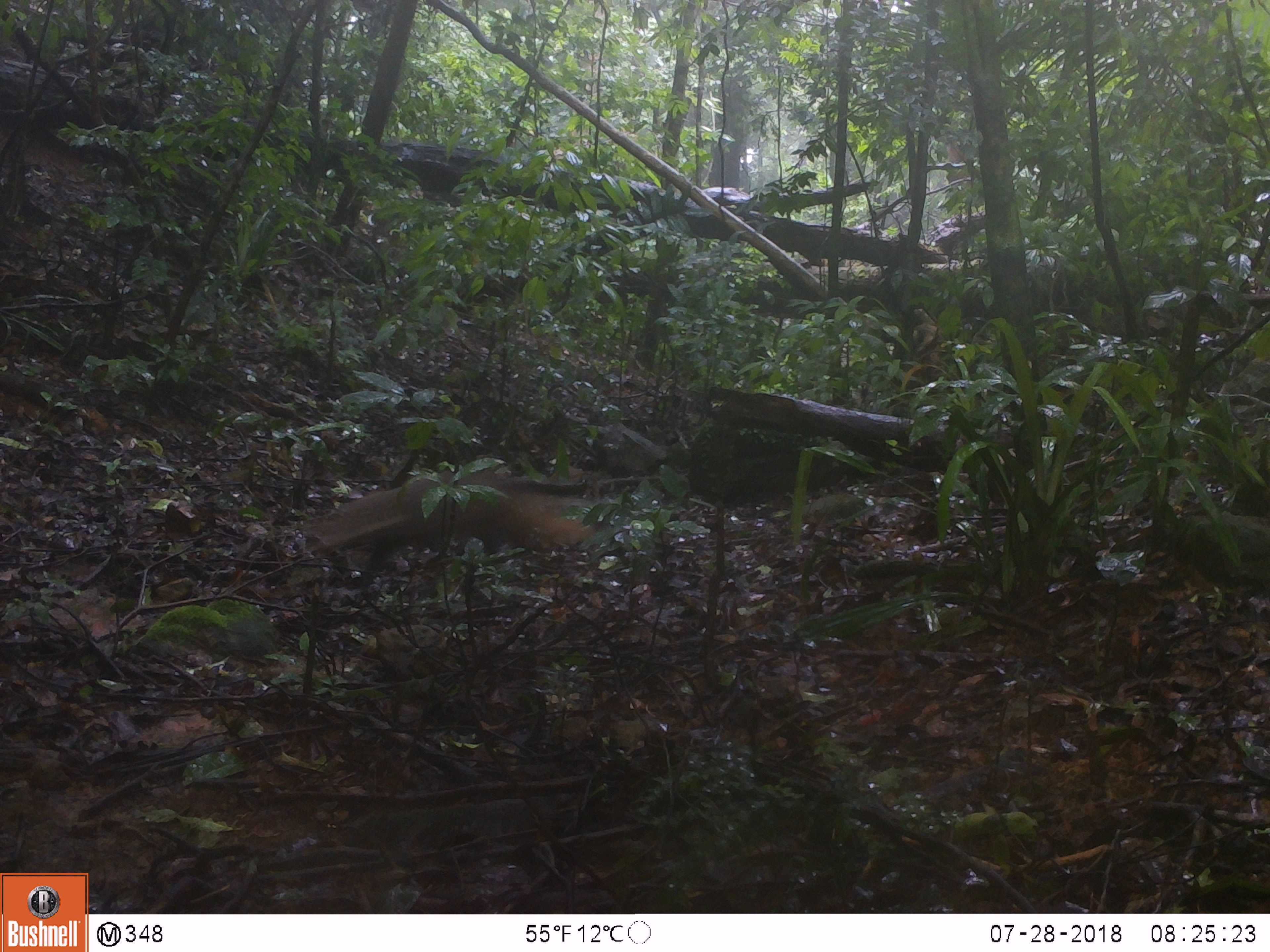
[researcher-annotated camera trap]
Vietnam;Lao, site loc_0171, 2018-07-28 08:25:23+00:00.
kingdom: Animalia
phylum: Chordata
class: Mammalia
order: Carnivora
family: Herpestidae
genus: Urva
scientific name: Urva urva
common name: crab-eating mongoose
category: crab eating mongoose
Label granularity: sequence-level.